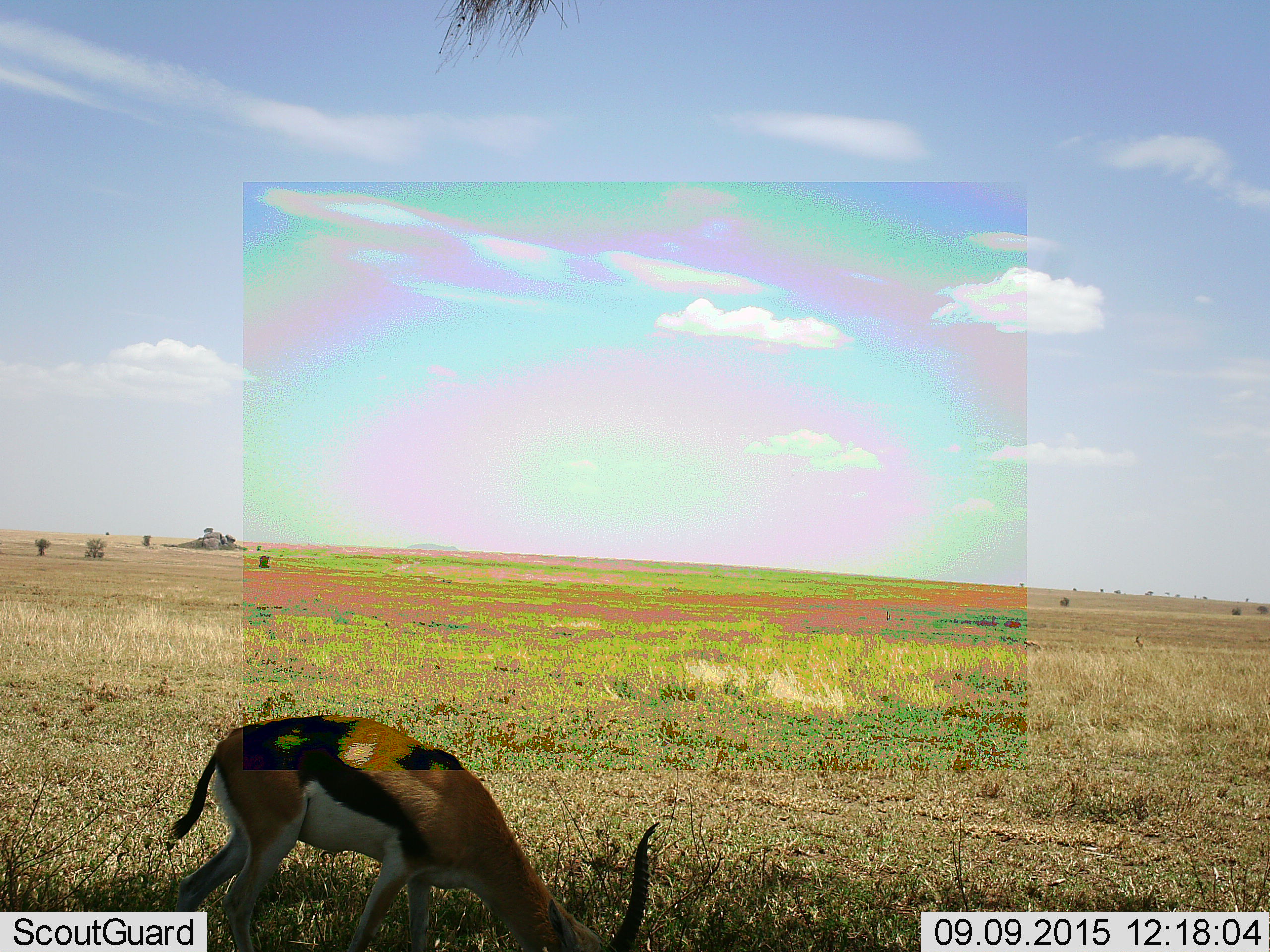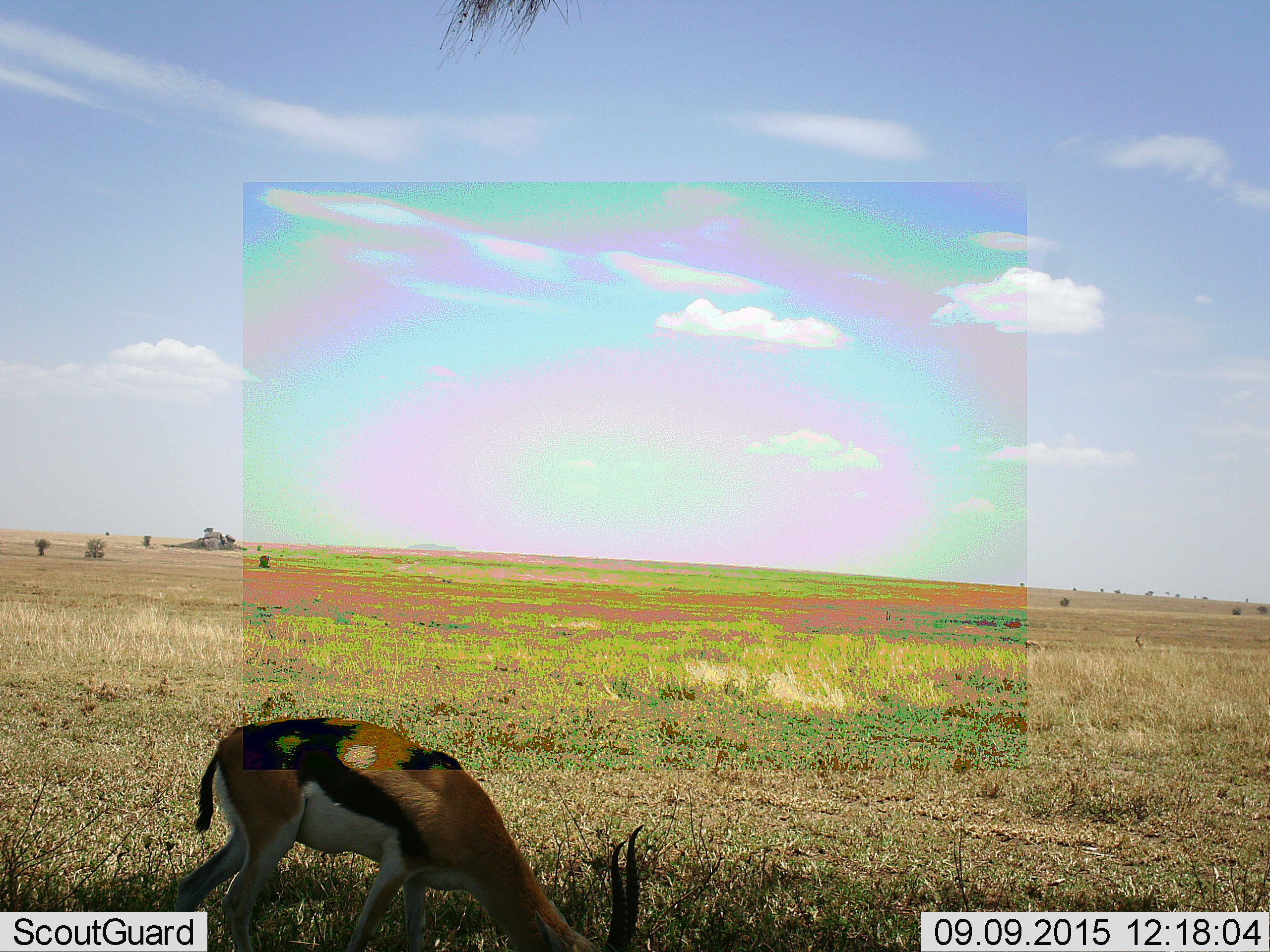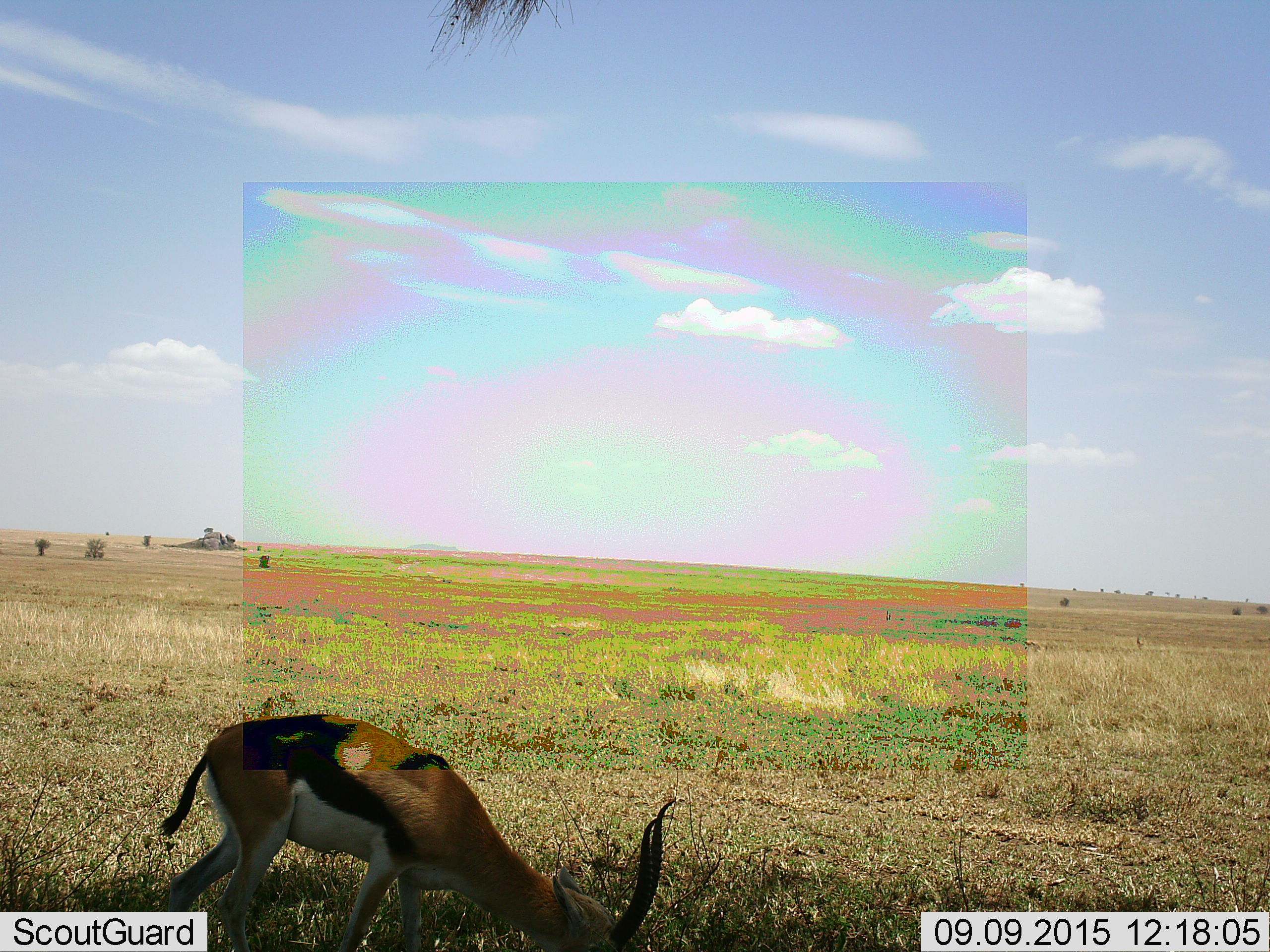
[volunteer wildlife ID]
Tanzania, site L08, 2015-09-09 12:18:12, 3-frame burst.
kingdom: Animalia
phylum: Chordata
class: Mammalia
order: Artiodactyla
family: Bovidae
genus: Eudorcas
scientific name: Eudorcas thomsonii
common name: thomson's gazelle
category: gazellethomsons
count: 1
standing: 38%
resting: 0%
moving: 12%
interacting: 0%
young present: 0%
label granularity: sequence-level